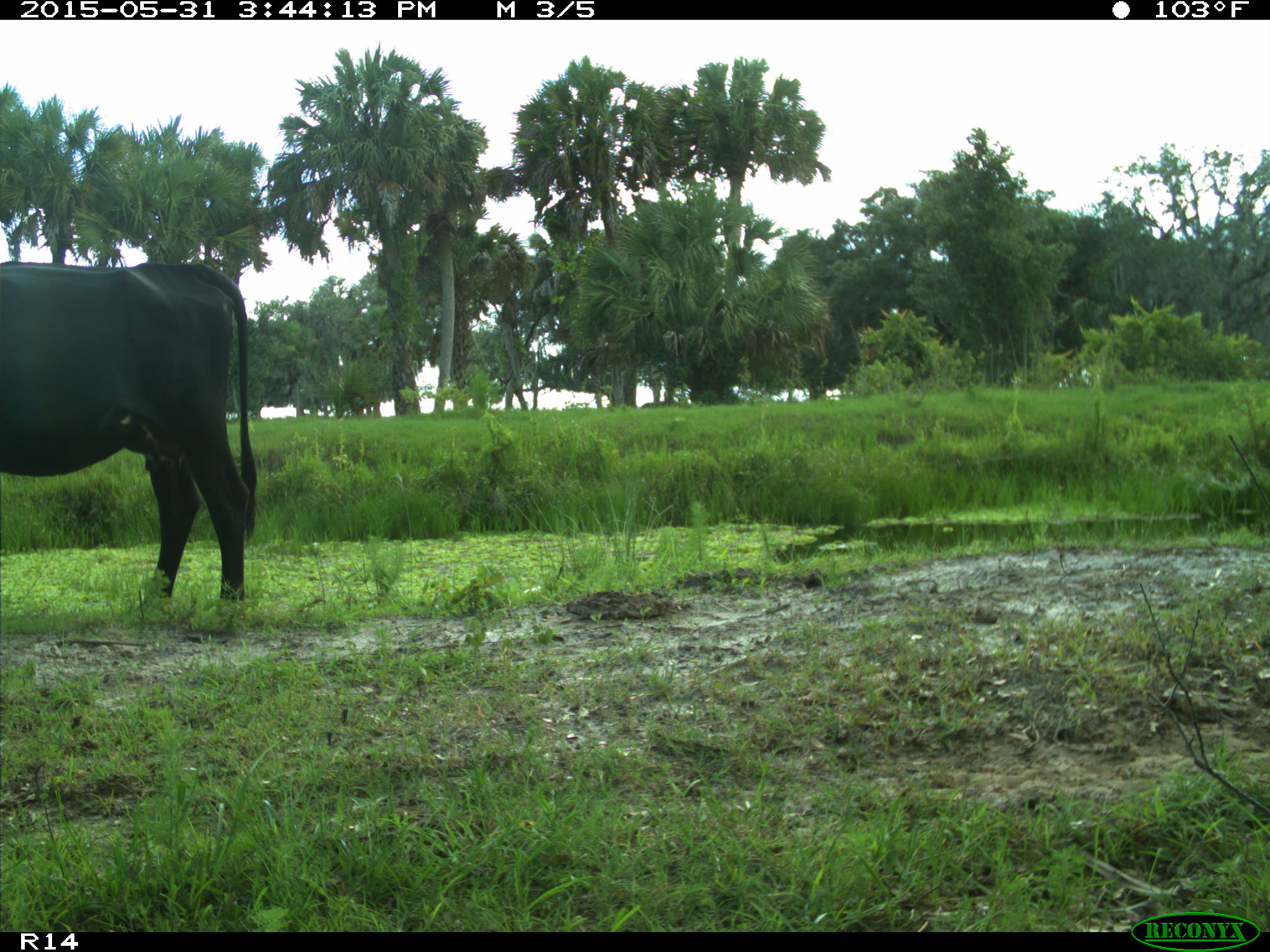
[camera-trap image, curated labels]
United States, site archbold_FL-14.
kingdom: Animalia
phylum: Chordata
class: Mammalia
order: Artiodactyla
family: Bovidae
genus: Bos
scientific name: Bos taurus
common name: domestic cow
Bos taurus (domestic cow).